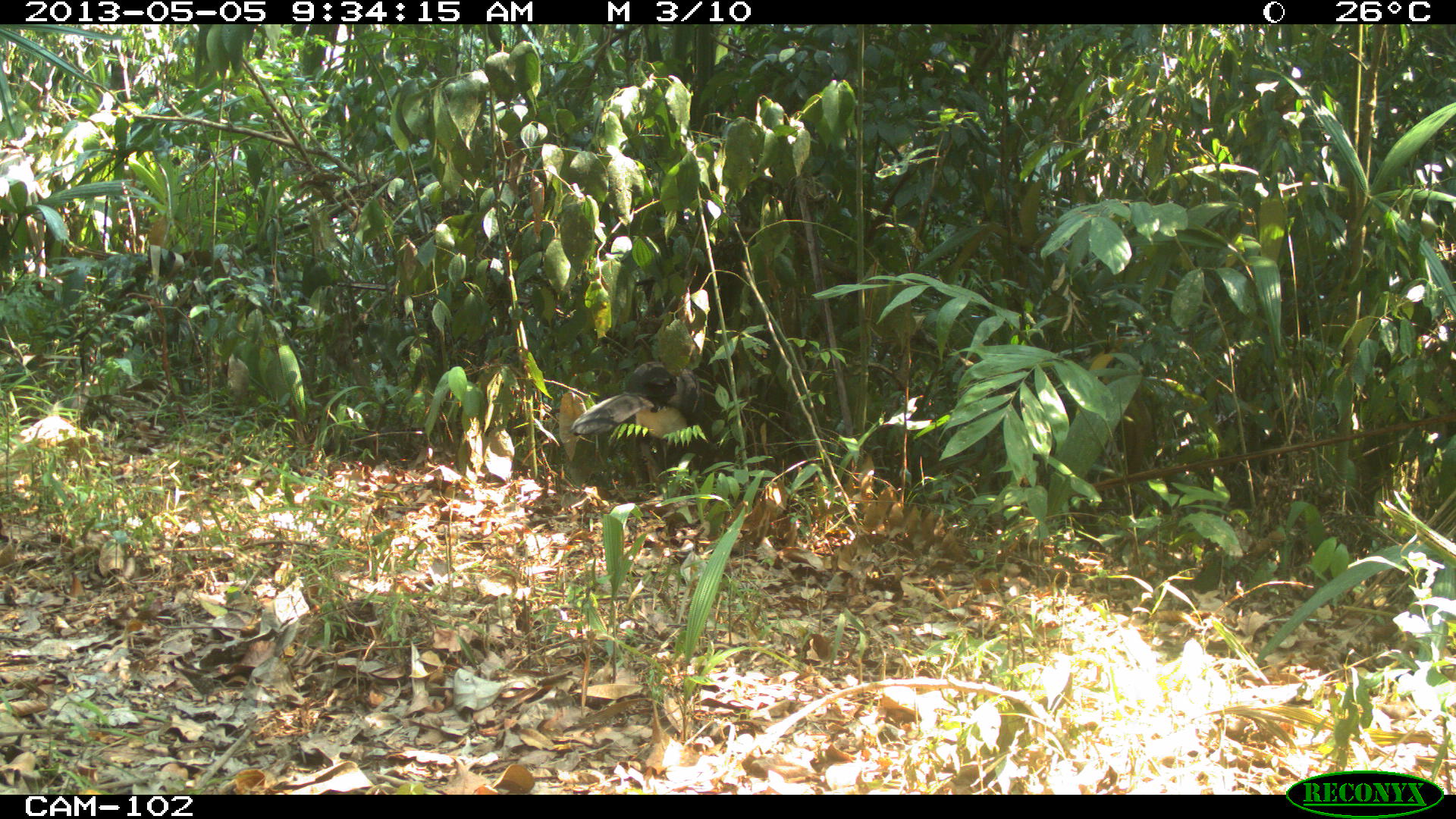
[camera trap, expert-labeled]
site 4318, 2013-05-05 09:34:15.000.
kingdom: Animalia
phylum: Chordata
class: Aves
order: Galliformes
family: Cracidae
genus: Crax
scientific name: Crax rubra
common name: great curassow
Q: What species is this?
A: Crax rubra (great curassow).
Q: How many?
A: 1.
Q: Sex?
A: Male.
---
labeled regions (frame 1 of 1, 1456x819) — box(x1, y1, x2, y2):
crax rubra: box(569, 360, 706, 501)